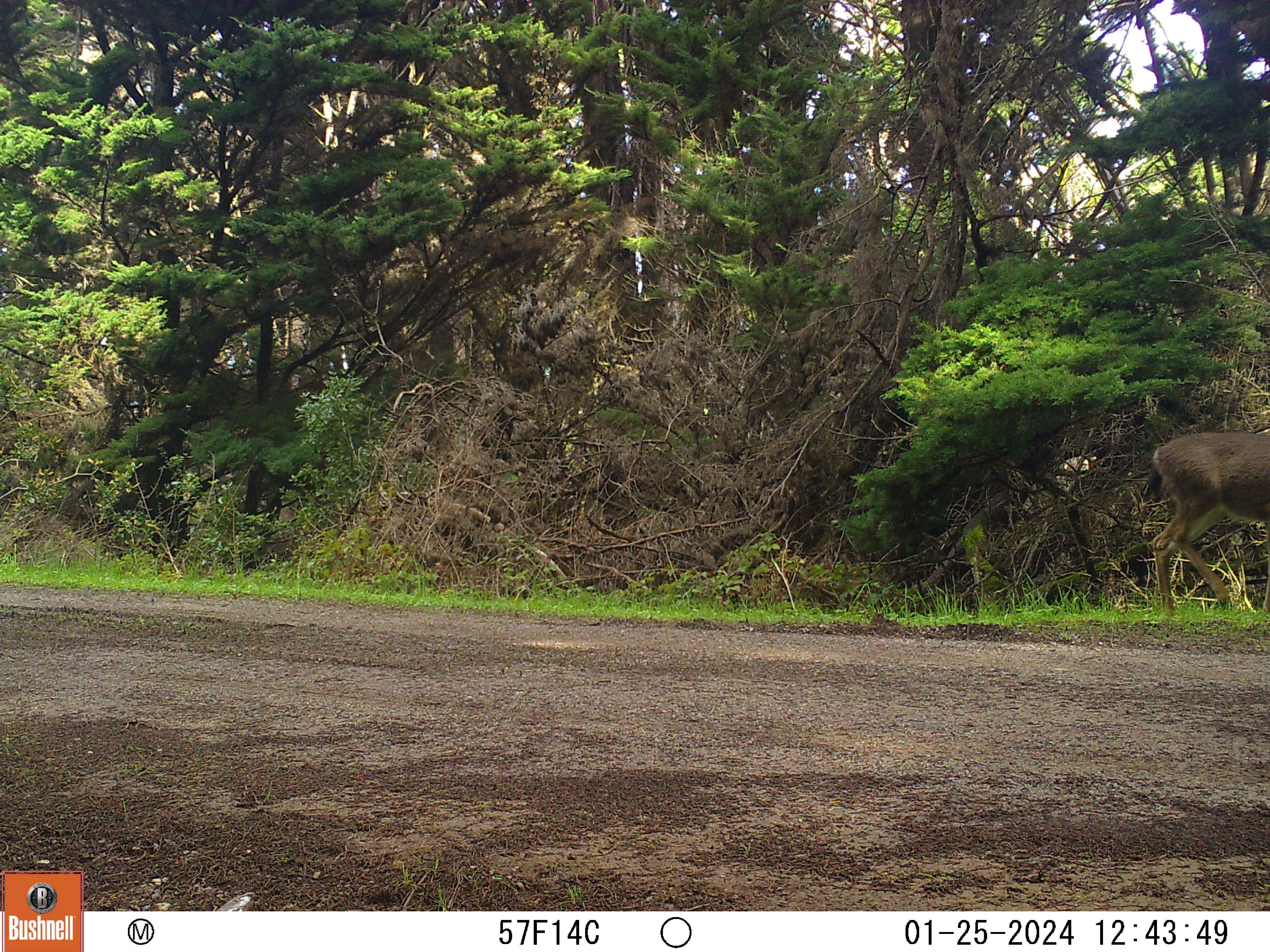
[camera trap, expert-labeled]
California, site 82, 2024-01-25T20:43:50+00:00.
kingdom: Animalia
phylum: Chordata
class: Mammalia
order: Artiodactyla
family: Cervidae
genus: Odocoileus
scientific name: Odocoileus hemionus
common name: mule deer